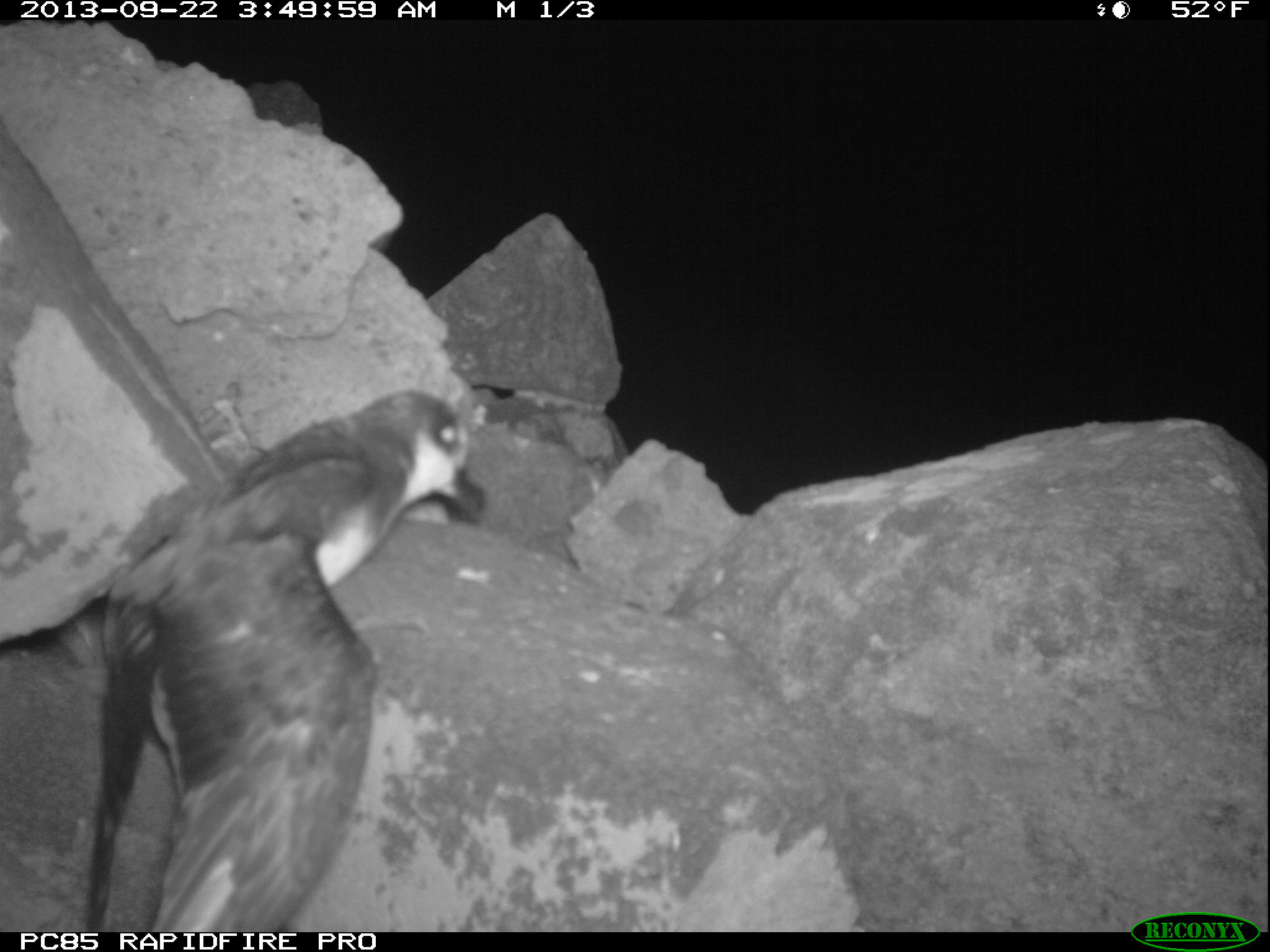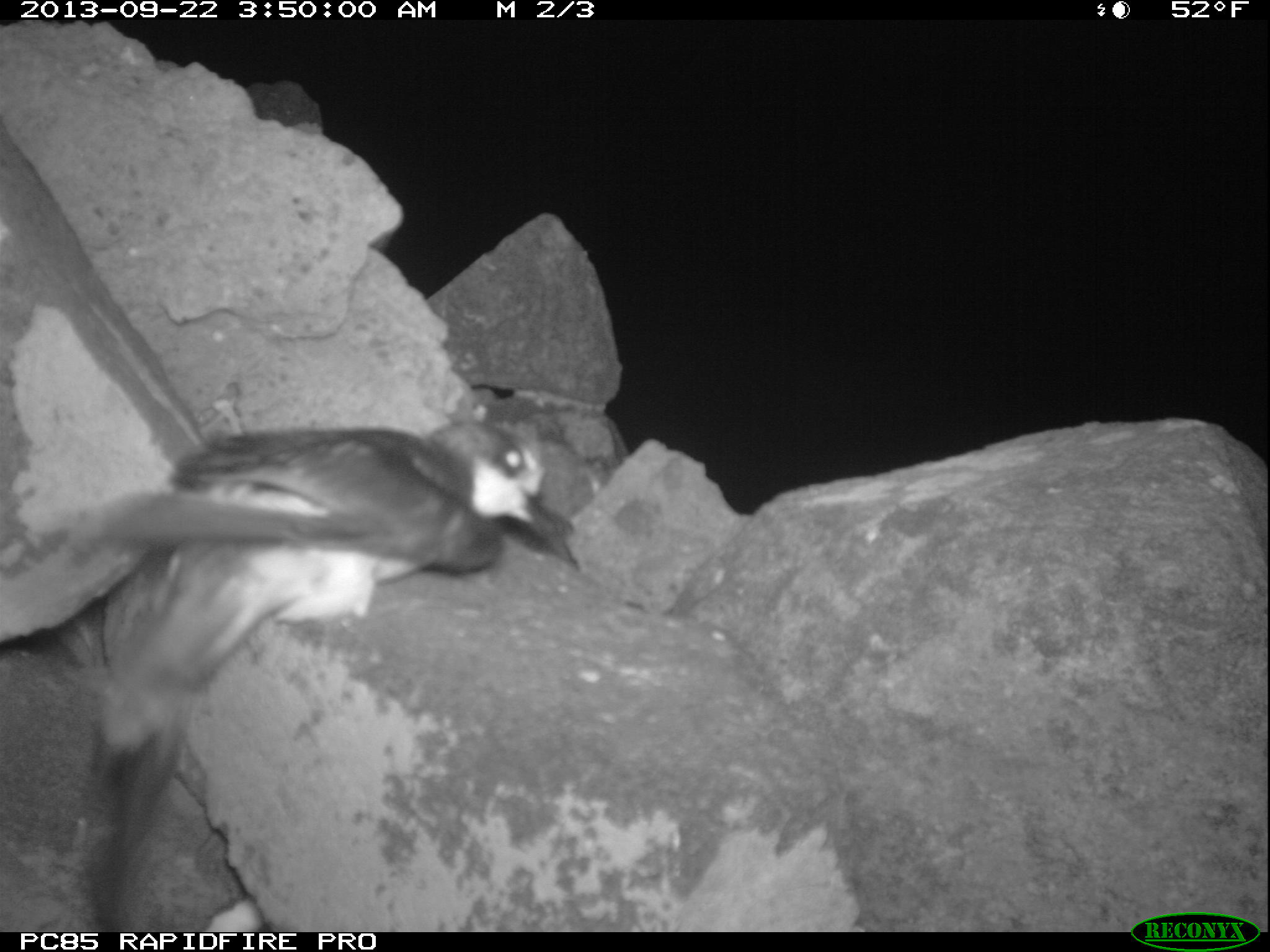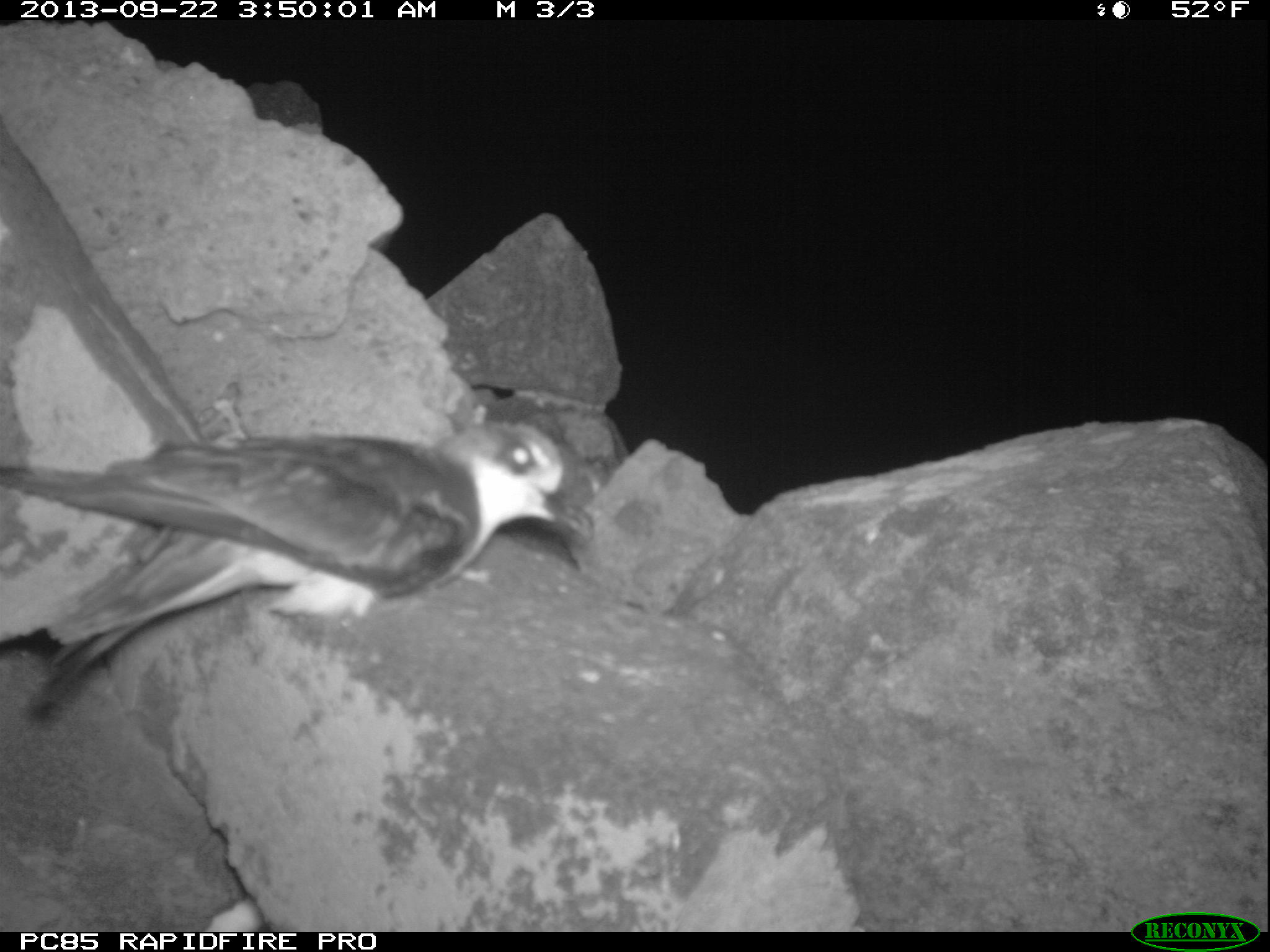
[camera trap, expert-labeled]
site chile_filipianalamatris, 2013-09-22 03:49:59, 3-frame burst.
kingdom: Animalia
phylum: Chordata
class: Aves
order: Procellariiformes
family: Procellariidae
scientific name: Procellariidae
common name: petrel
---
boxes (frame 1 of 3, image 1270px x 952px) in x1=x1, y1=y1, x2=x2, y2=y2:
petrel: x1=9, y1=386, x2=489, y2=925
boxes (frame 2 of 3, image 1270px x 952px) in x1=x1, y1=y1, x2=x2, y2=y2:
petrel: x1=0, y1=392, x2=590, y2=915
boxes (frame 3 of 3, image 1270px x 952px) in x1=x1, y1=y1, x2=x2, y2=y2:
petrel: x1=0, y1=412, x2=585, y2=737